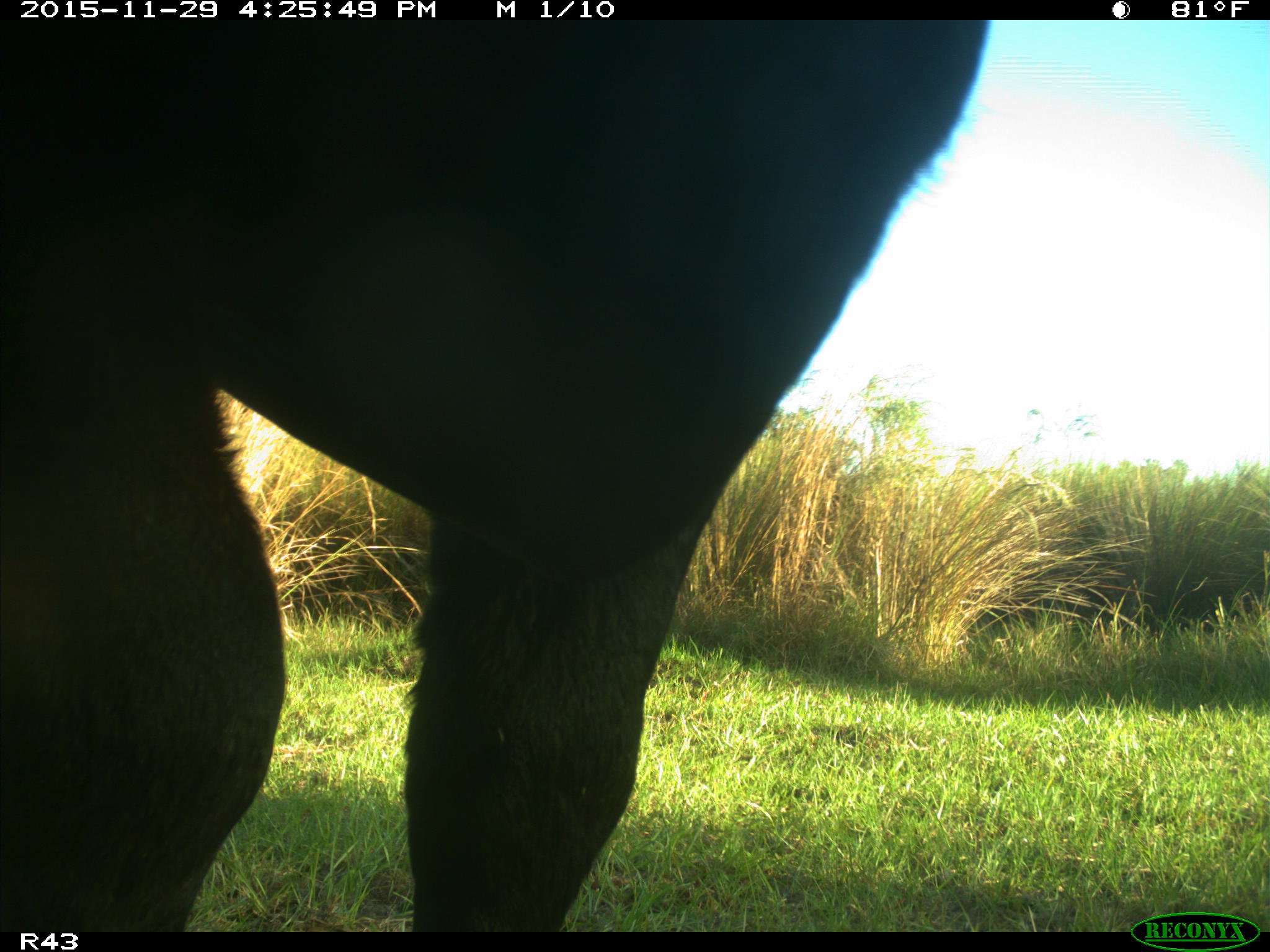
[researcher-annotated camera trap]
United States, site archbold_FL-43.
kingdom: Animalia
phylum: Chordata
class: Mammalia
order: Artiodactyla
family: Bovidae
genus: Bos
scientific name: Bos taurus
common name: domestic cow